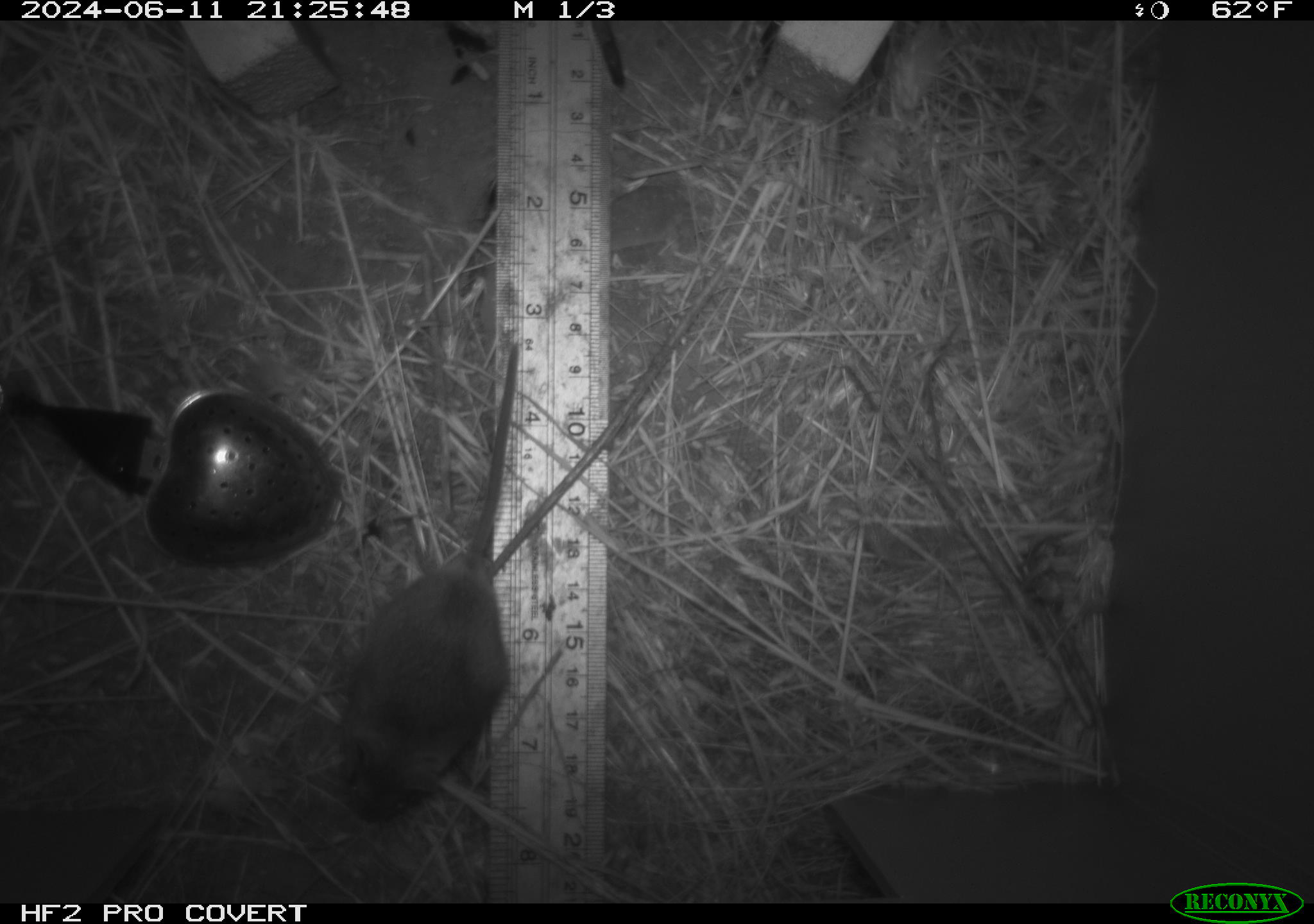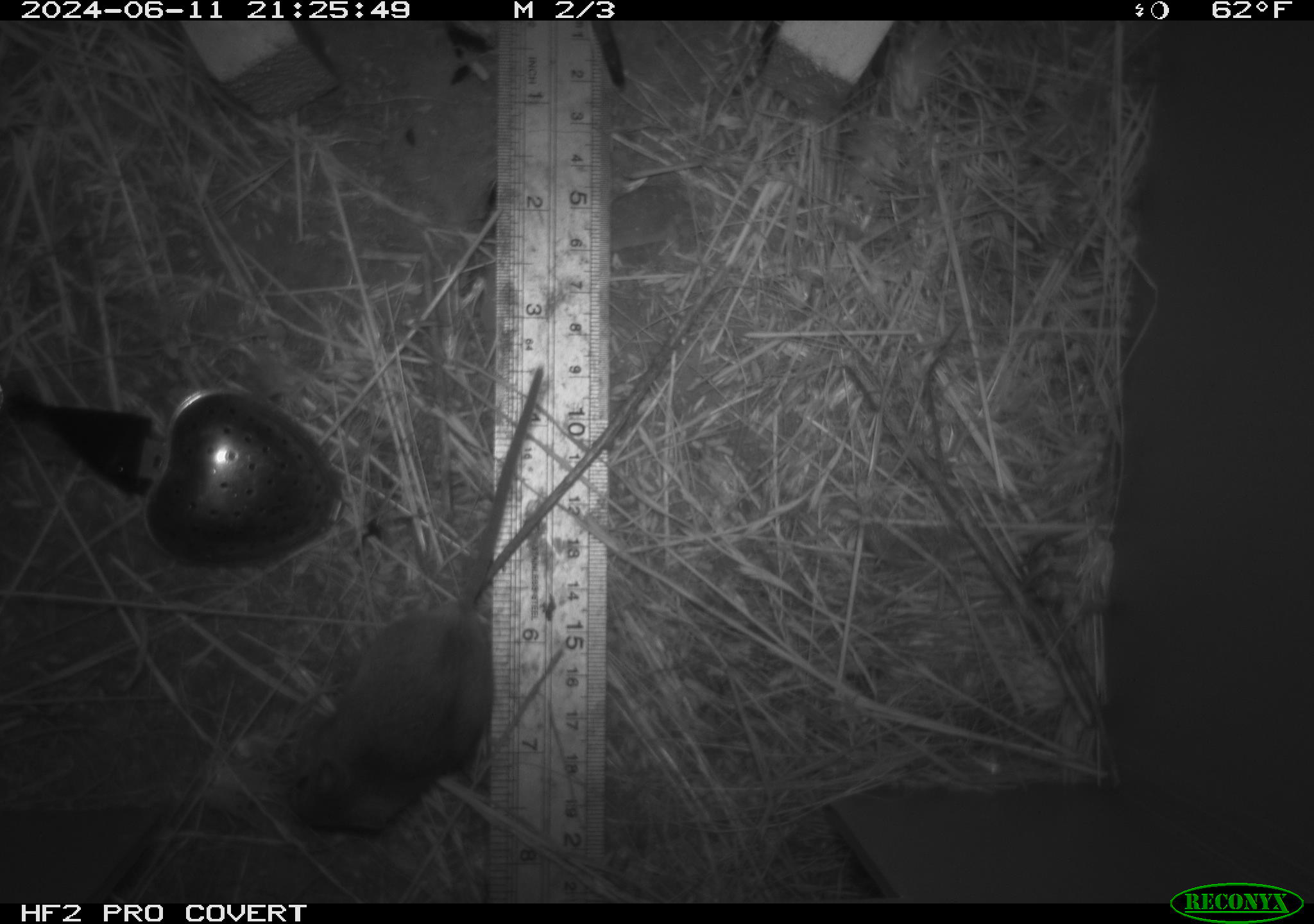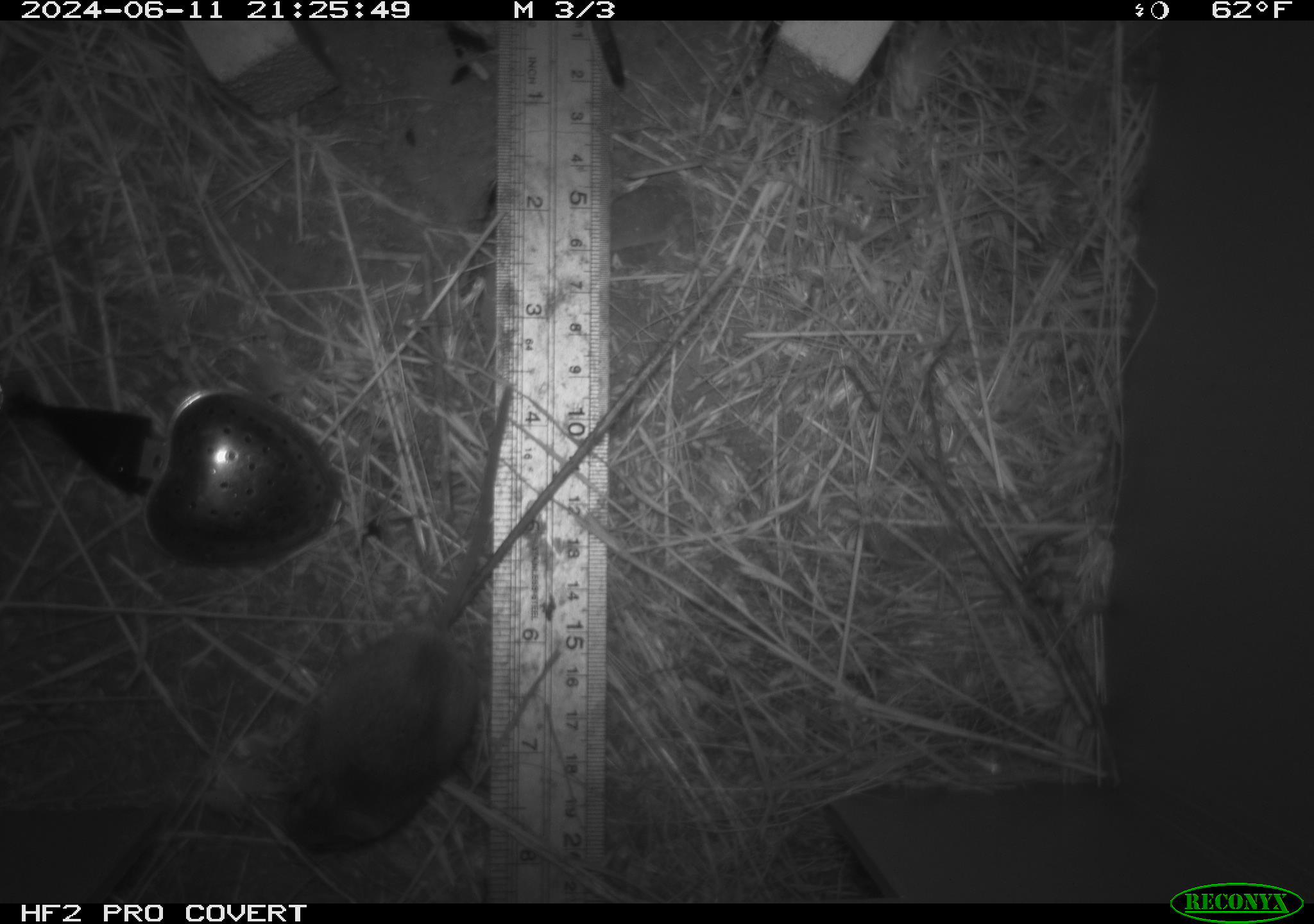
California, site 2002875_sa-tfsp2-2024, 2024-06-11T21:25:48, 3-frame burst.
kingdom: Animalia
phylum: Chordata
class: Mammalia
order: Rodentia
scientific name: Rodentia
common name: mouse species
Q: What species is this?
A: Mouse species (Rodentia).